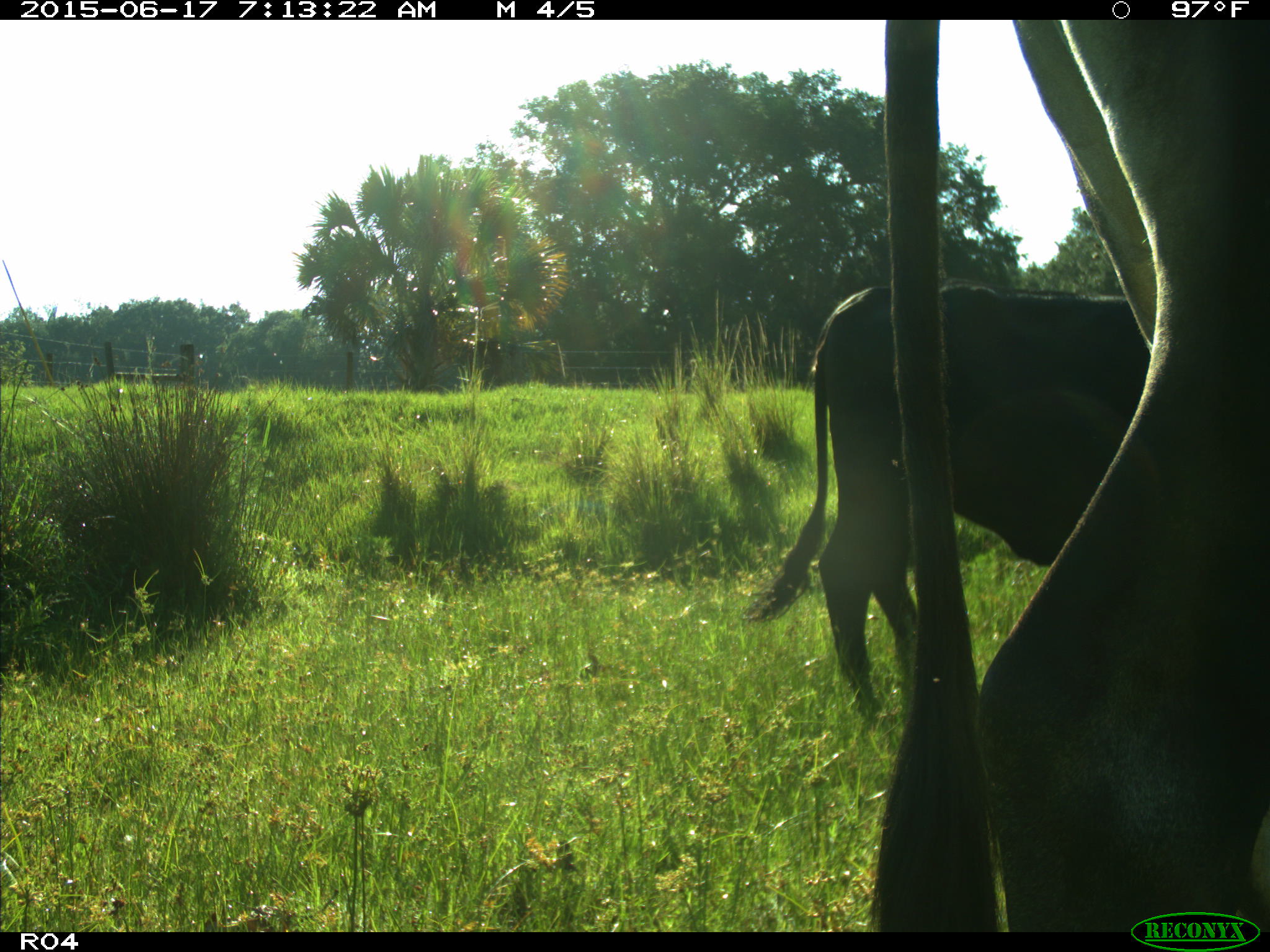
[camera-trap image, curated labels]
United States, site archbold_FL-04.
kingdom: Animalia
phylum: Chordata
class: Mammalia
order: Artiodactyla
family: Bovidae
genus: Bos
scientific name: Bos taurus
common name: domestic cow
Bos taurus (domestic cow).